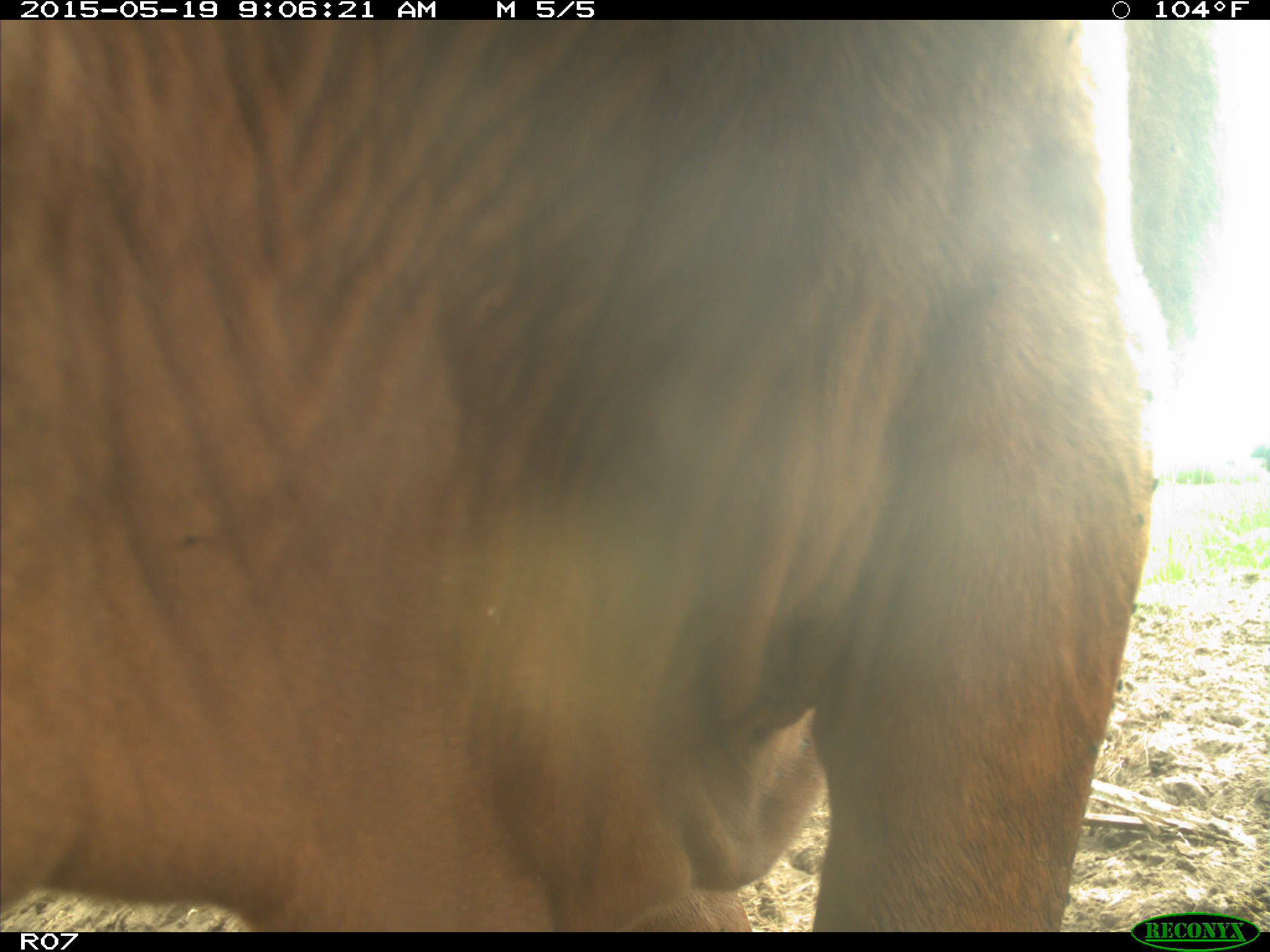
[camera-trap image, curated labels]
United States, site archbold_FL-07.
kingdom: Animalia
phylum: Chordata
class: Mammalia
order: Artiodactyla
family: Bovidae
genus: Bos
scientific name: Bos taurus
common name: domestic cow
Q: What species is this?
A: Bos taurus (domestic cow).